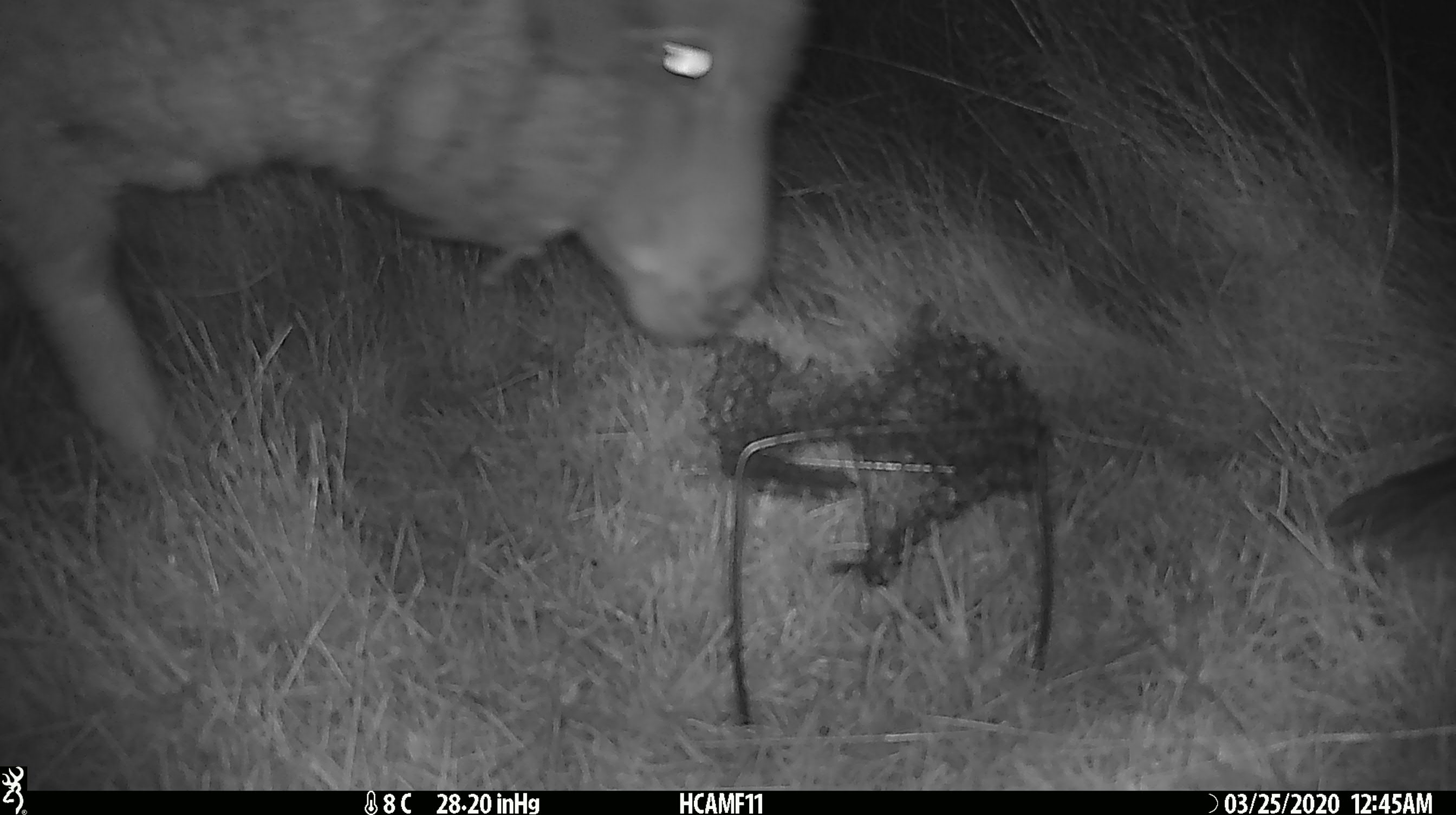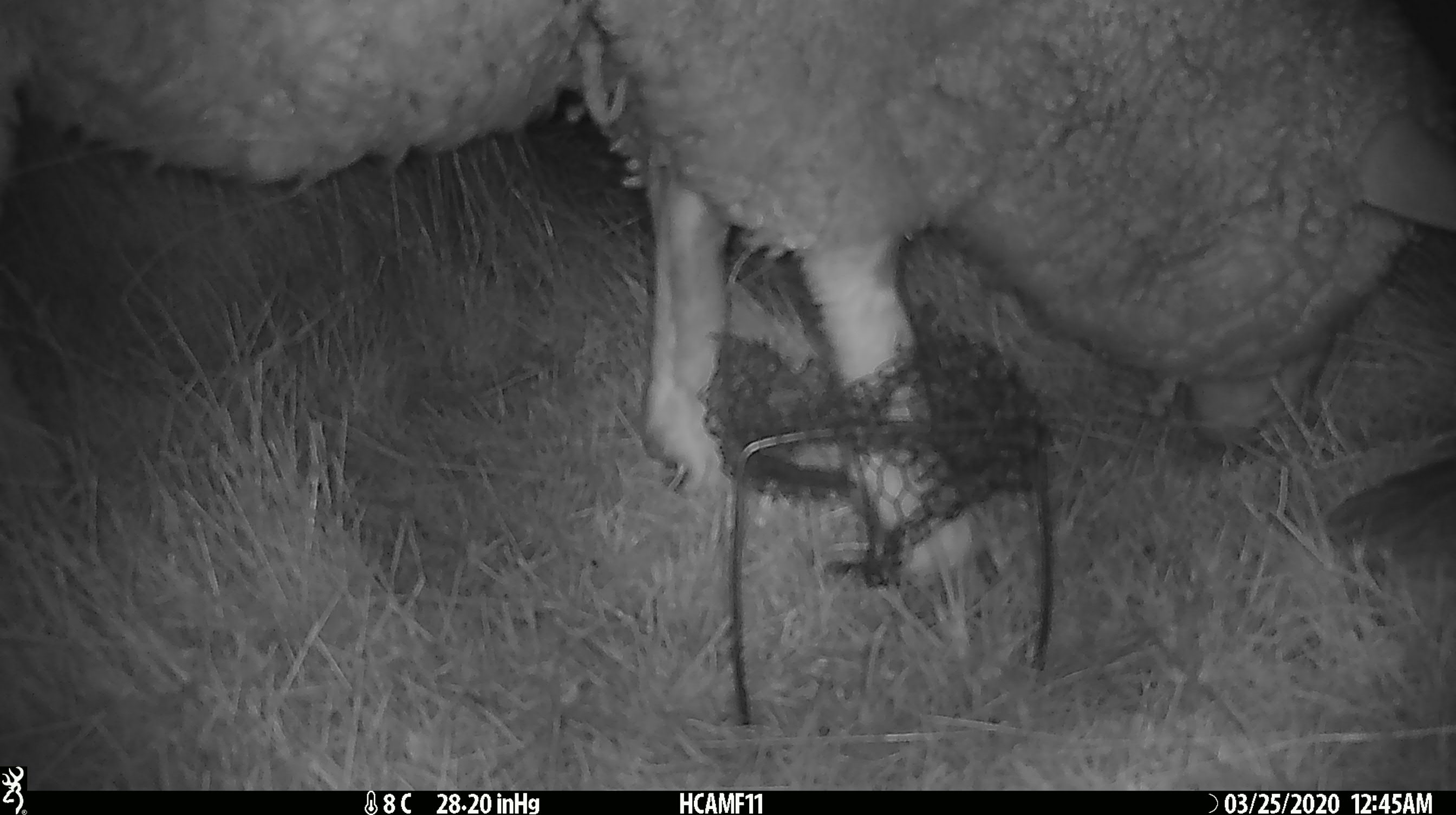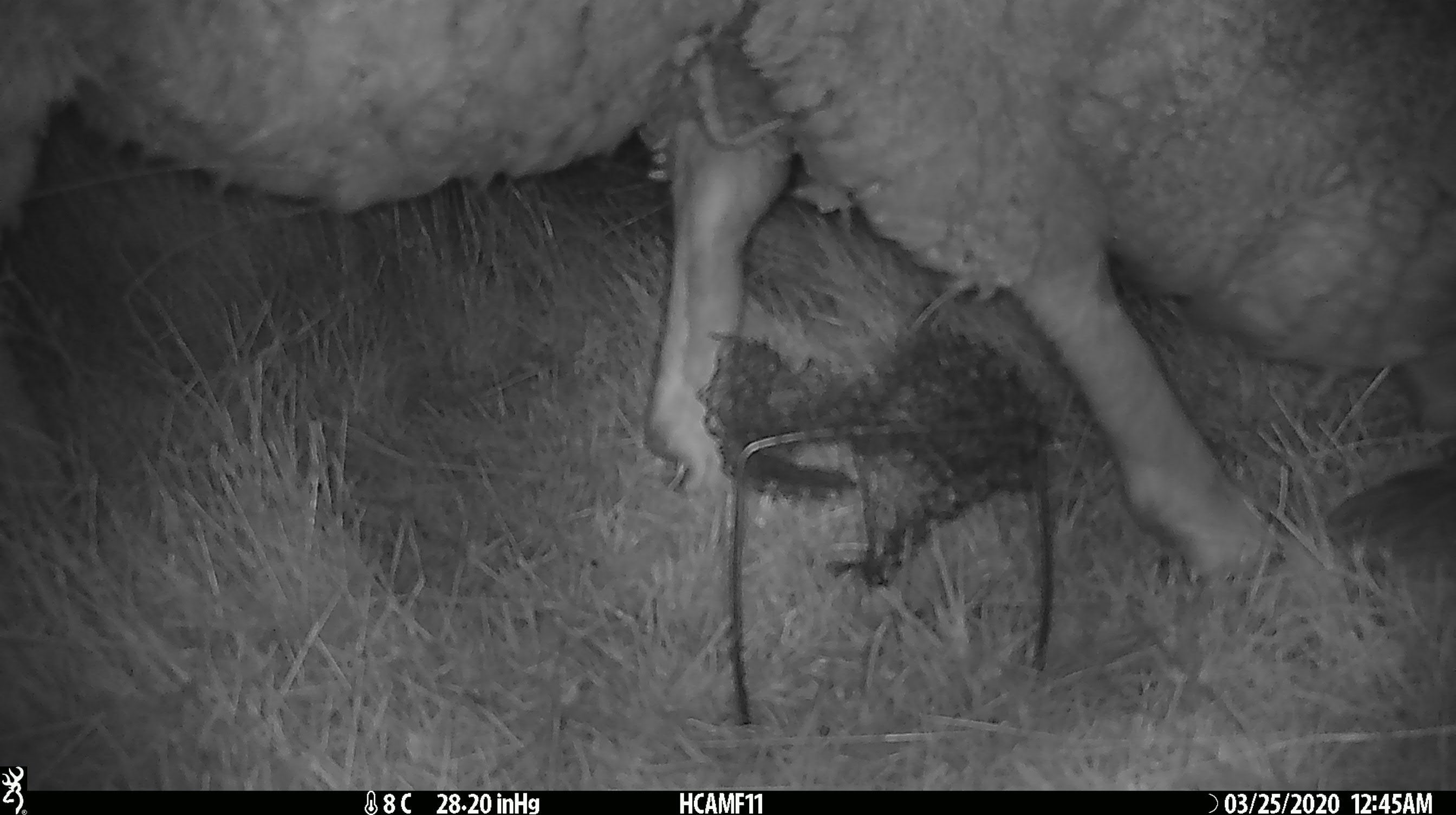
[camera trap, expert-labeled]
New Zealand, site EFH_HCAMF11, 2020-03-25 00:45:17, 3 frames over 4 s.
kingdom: Animalia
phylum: Chordata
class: Mammalia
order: Artiodactyla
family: Bovidae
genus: Ovis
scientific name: Ovis aries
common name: domestic sheep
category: sheep